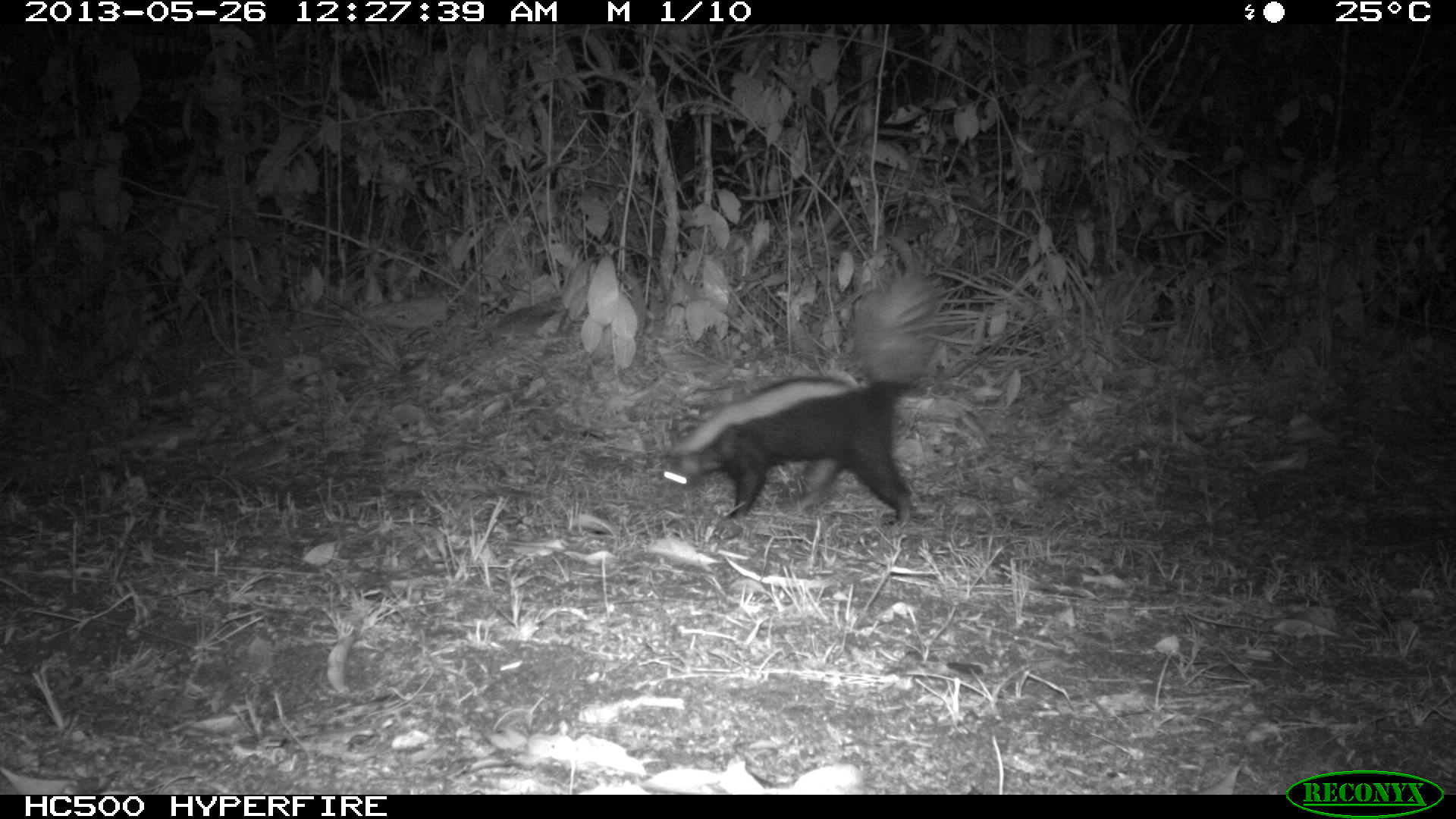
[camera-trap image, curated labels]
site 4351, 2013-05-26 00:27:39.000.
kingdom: Animalia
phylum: Chordata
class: Mammalia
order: Carnivora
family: Mephitidae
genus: Conepatus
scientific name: Conepatus semistriatus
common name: striped hog-nosed skunk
Conepatus semistriatus (striped hog-nosed skunk), count 1.